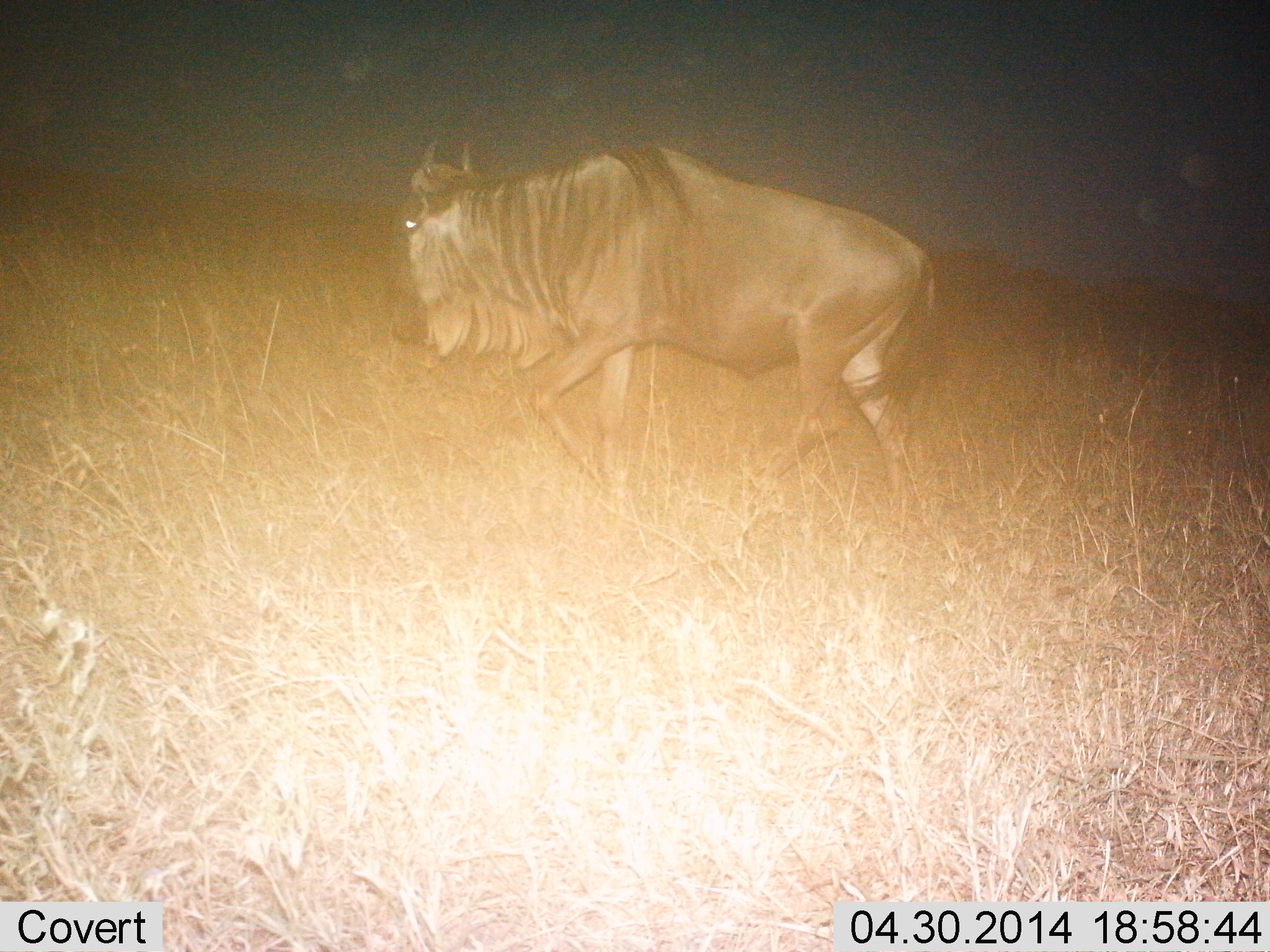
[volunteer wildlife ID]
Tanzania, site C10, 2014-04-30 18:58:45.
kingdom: Animalia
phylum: Chordata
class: Mammalia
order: Artiodactyla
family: Bovidae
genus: Connochaetes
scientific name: Connochaetes taurinus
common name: blue wildebeest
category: wildebeest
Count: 1.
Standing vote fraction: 0%.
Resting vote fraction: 0%.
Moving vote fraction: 100%.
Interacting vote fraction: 0%.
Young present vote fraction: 0%.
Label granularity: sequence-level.